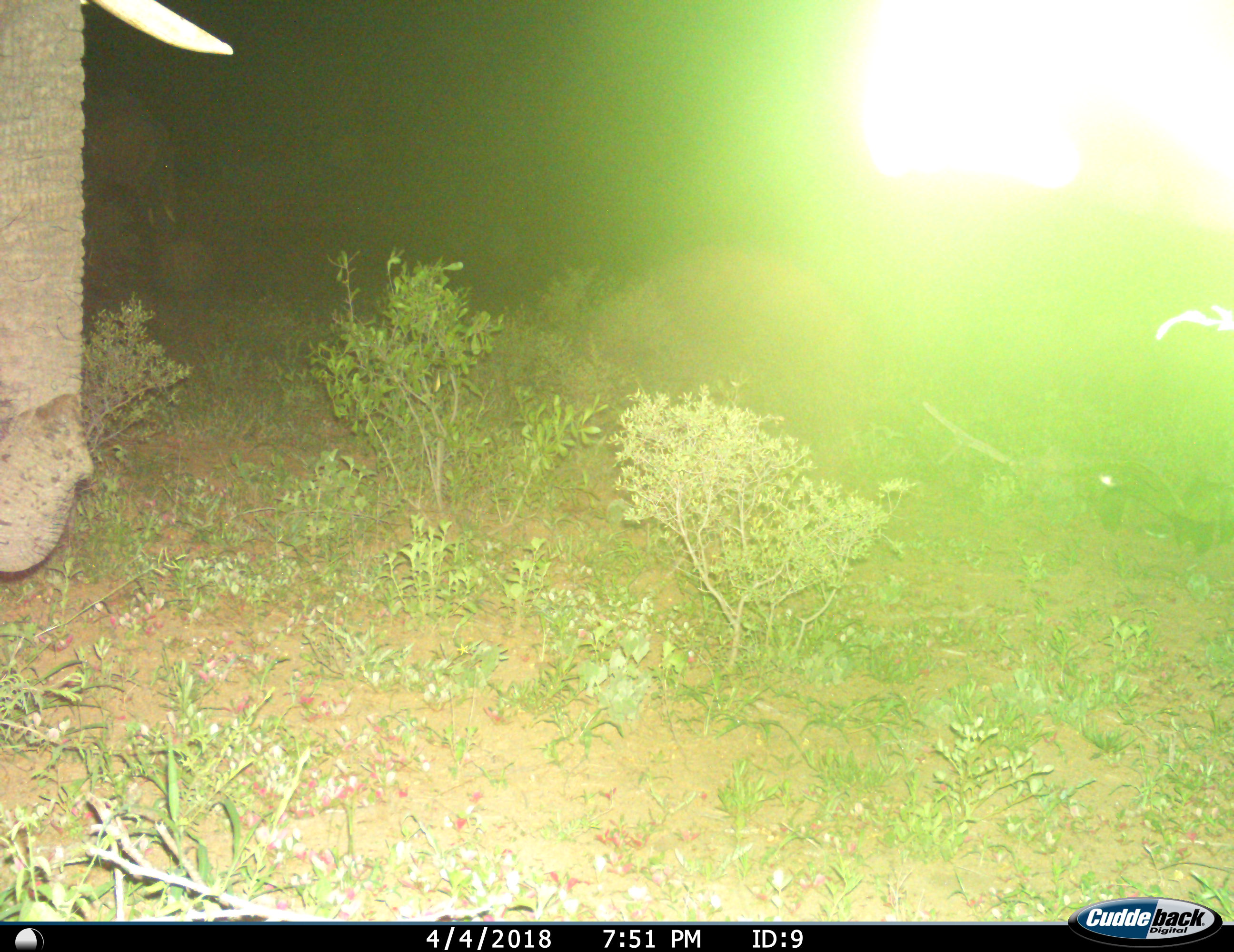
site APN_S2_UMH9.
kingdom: Animalia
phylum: Chordata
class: Mammalia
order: Proboscidea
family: Elephantidae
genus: Loxodonta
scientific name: Loxodonta africana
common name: african bush elephant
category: elephant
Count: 1.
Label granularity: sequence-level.